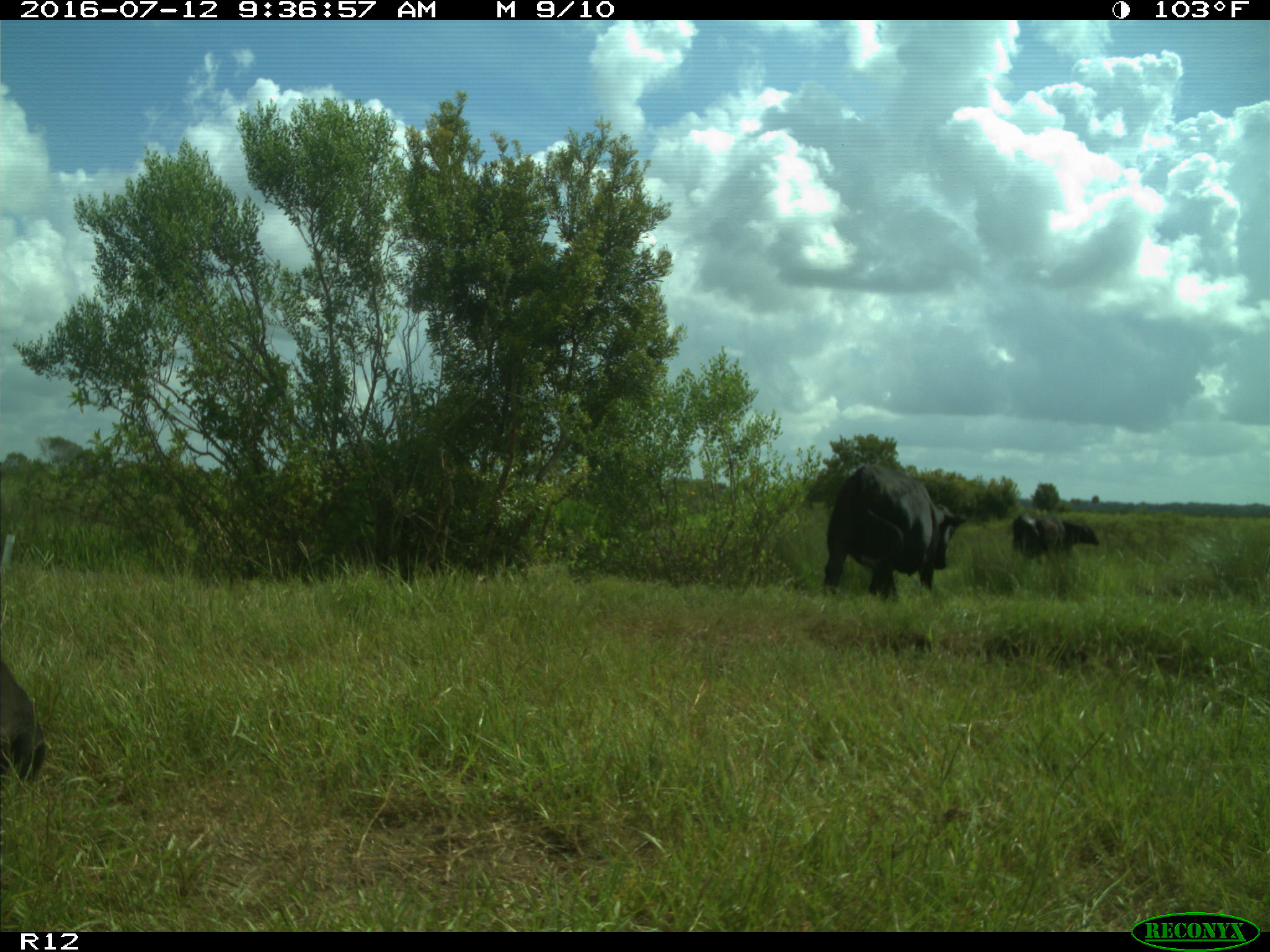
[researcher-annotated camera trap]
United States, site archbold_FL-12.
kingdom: Animalia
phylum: Chordata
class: Mammalia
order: Artiodactyla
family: Bovidae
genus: Bos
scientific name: Bos taurus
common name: domestic cow